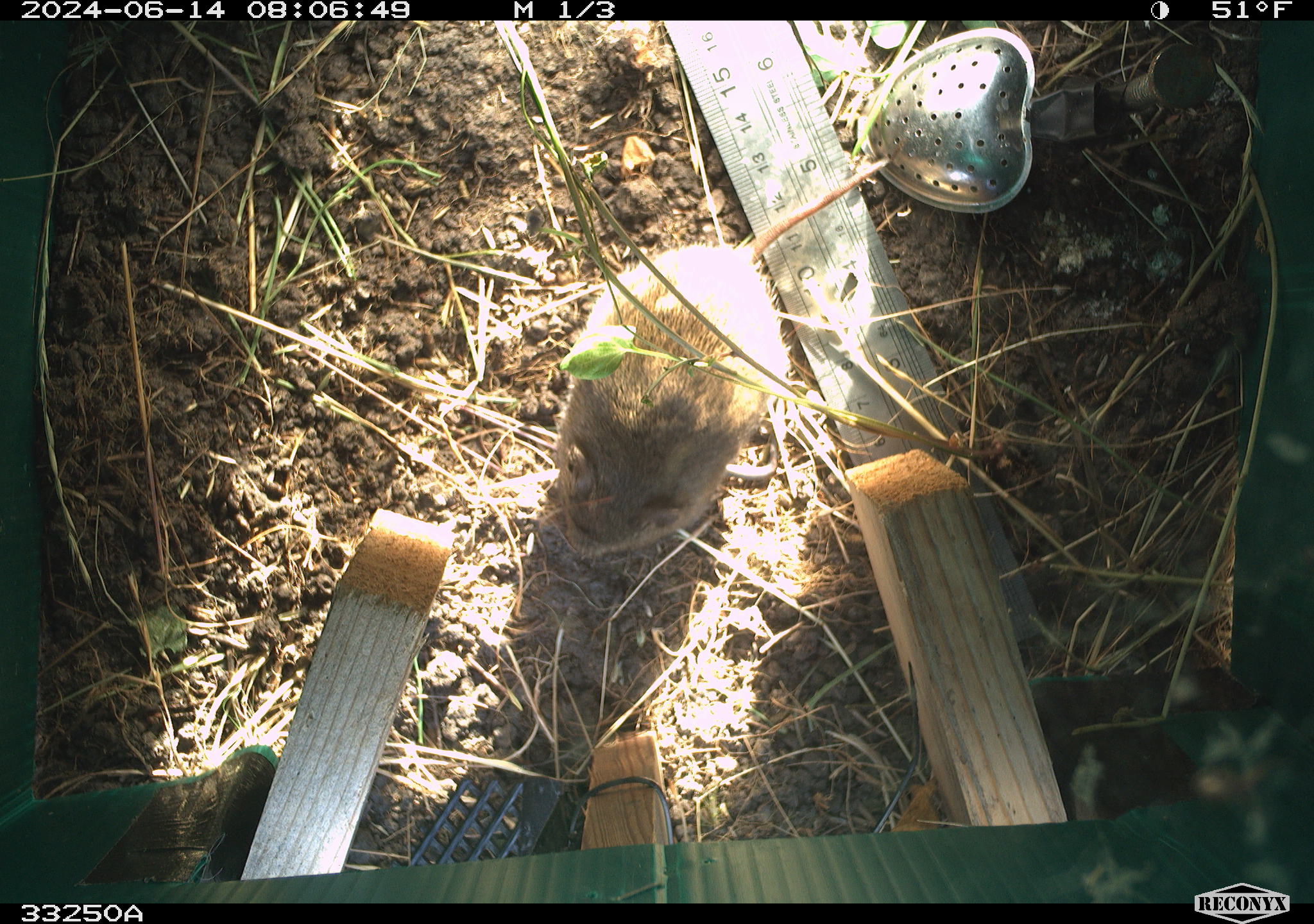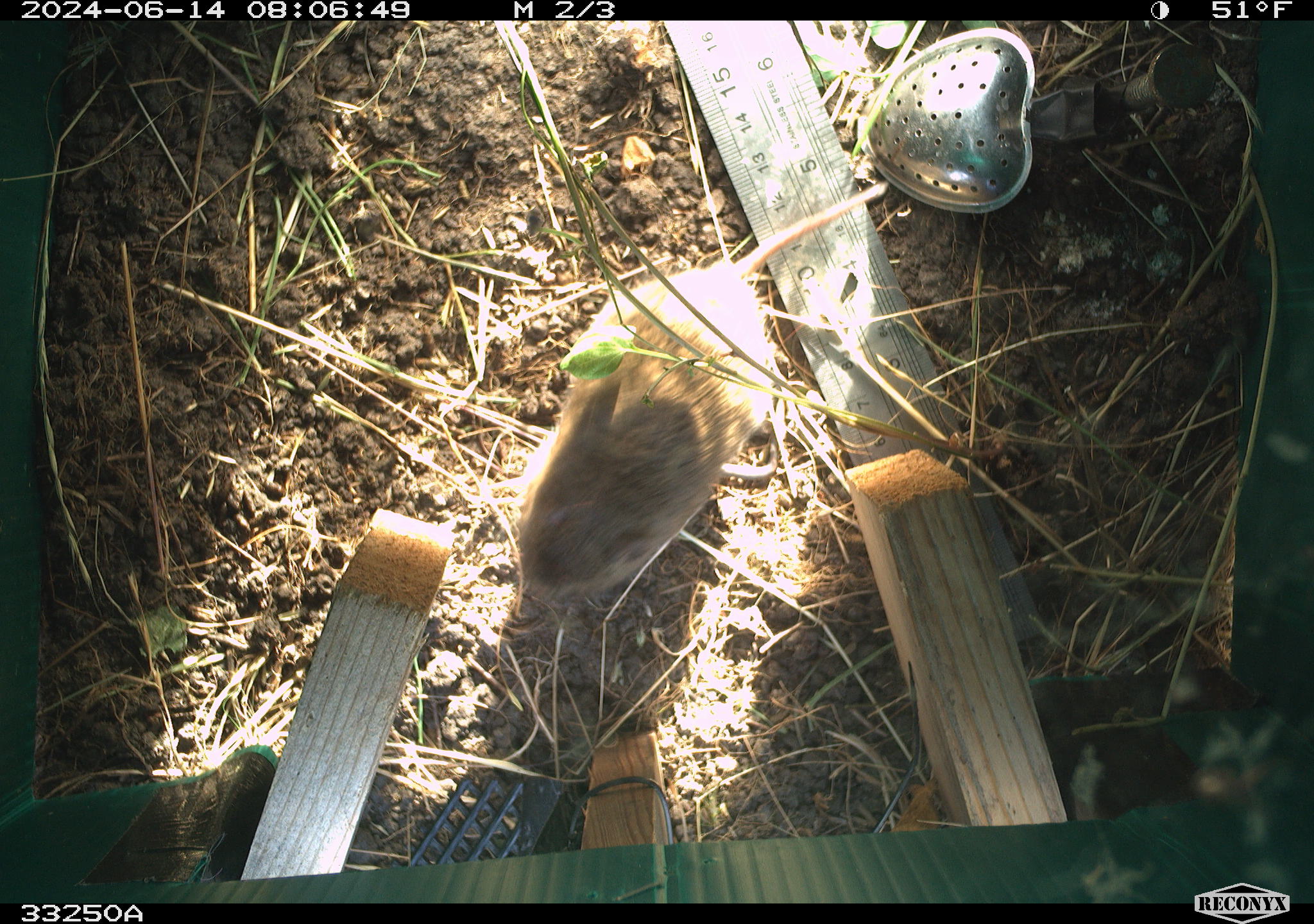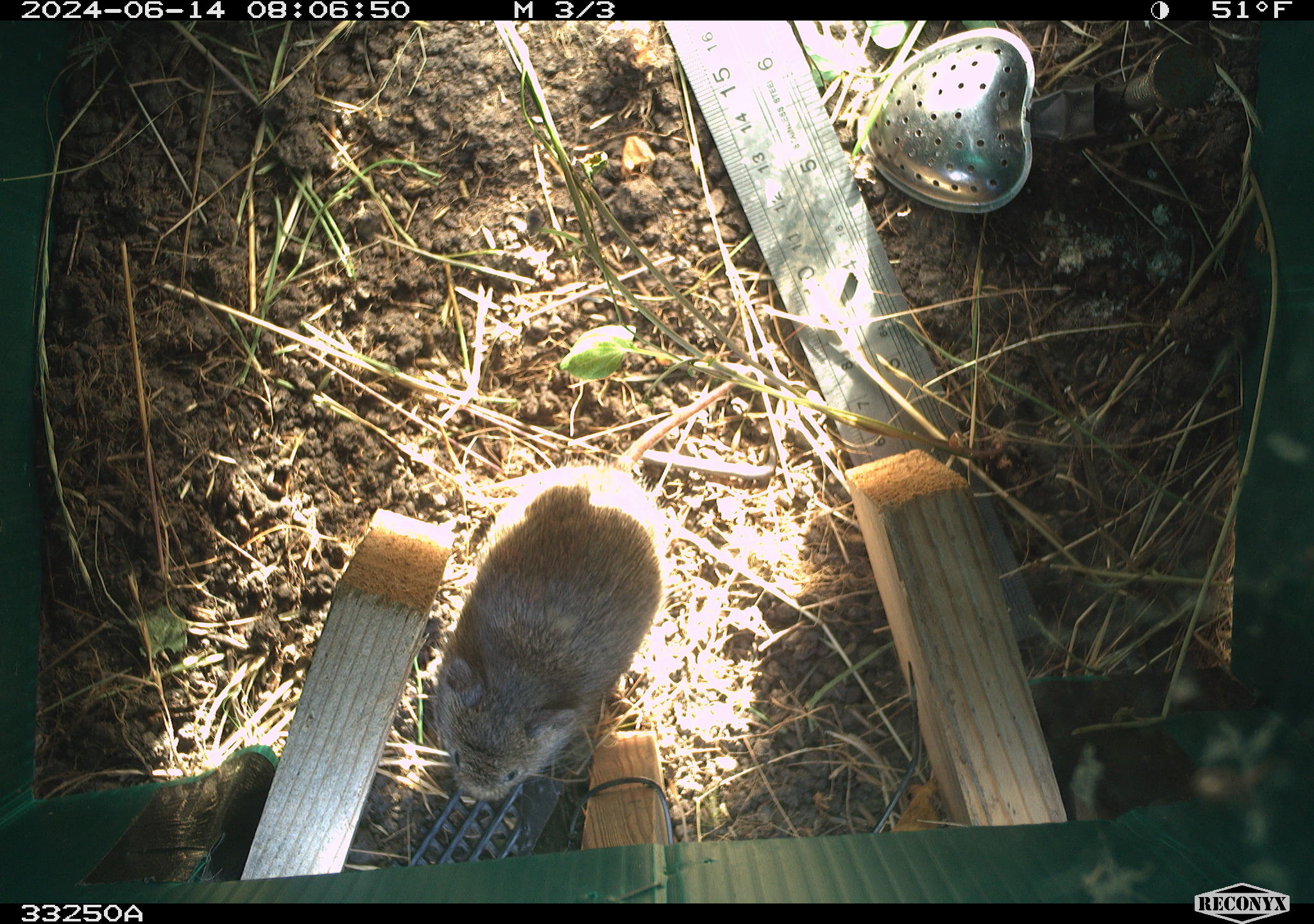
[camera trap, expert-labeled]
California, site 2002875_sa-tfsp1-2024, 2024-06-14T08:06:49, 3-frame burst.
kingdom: Animalia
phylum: Chordata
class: Mammalia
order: Rodentia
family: Cricetidae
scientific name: Arvicolinae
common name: voles, lemmings, and muskrats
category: arvicolinae subfamily